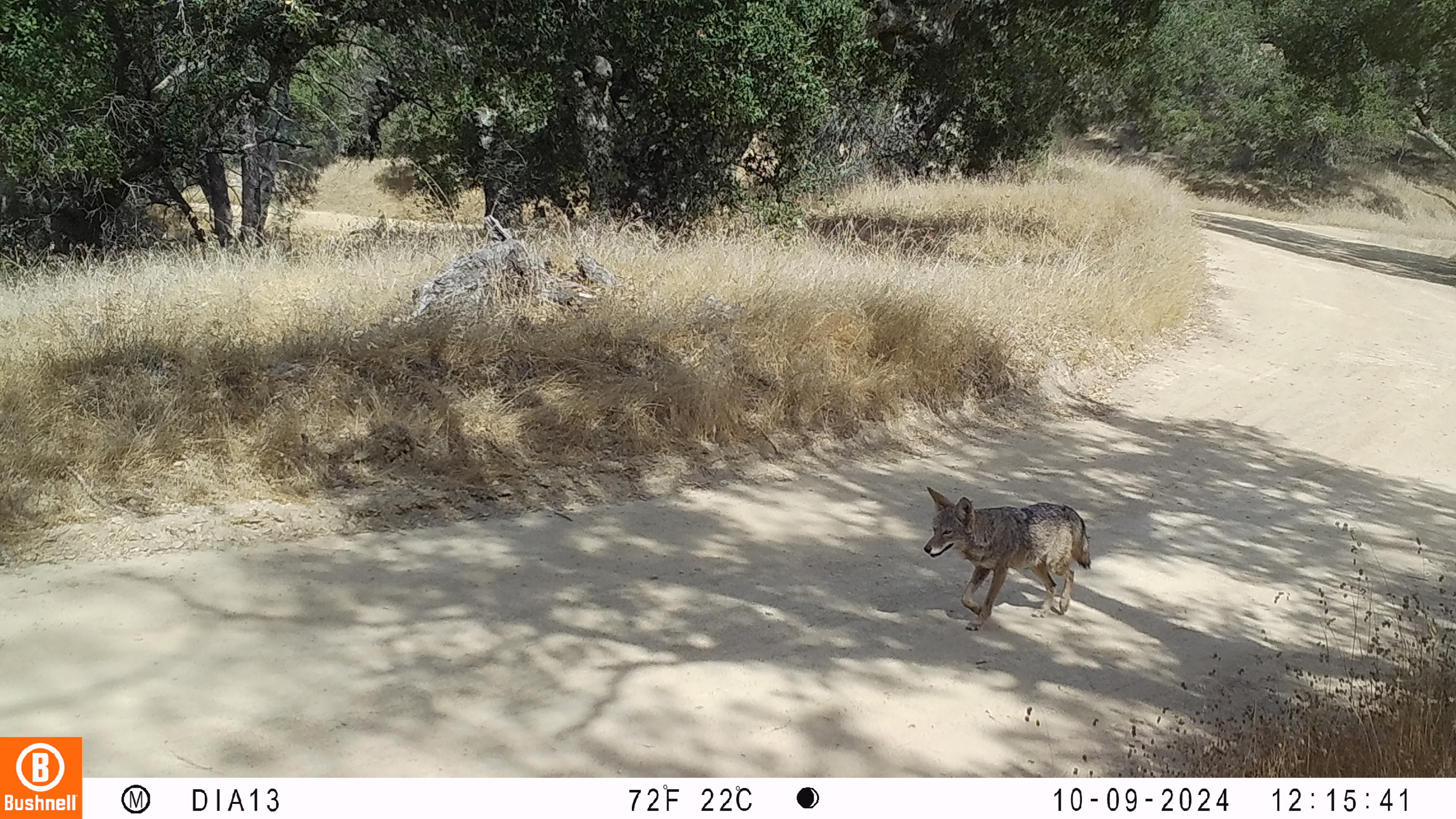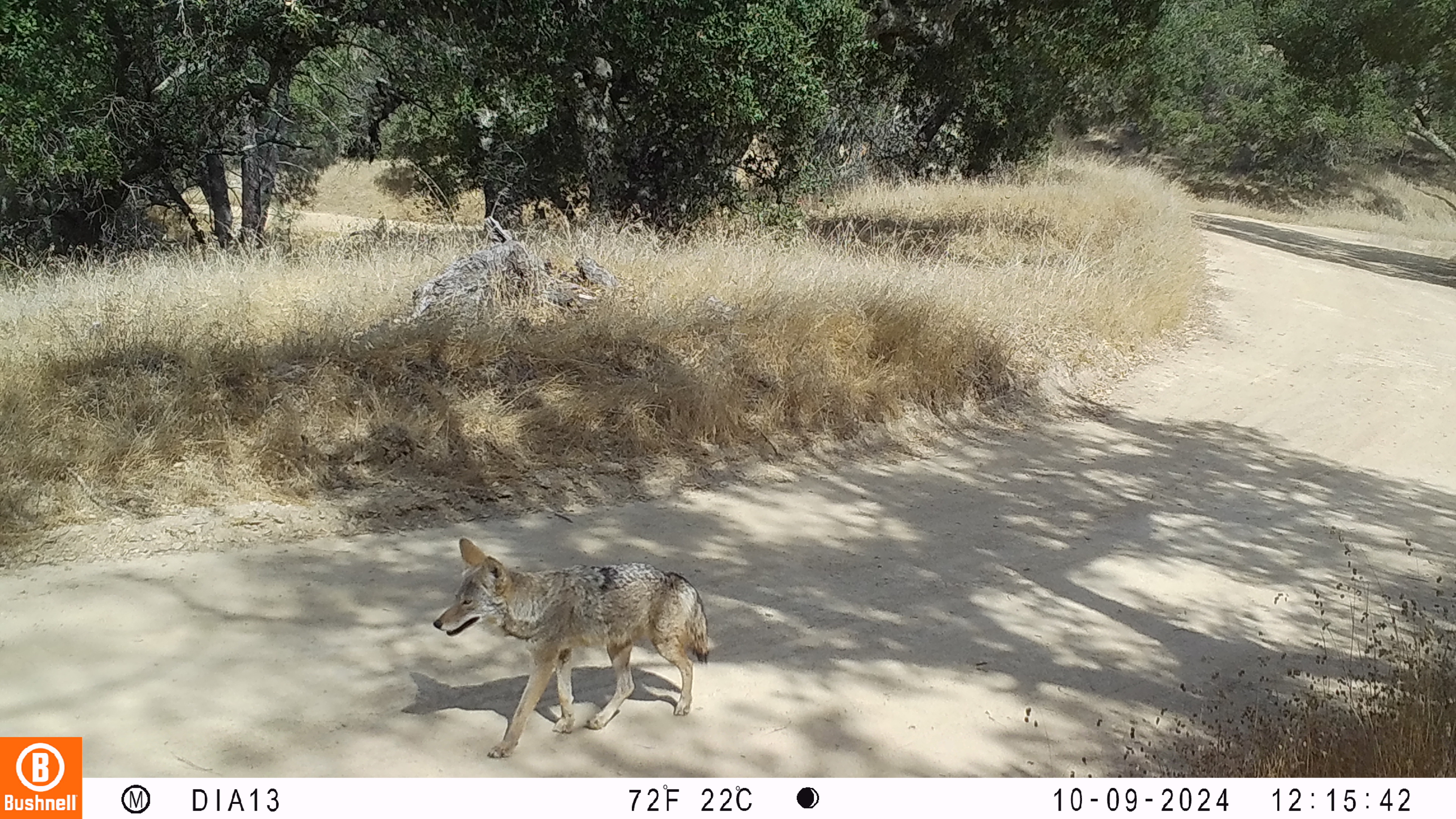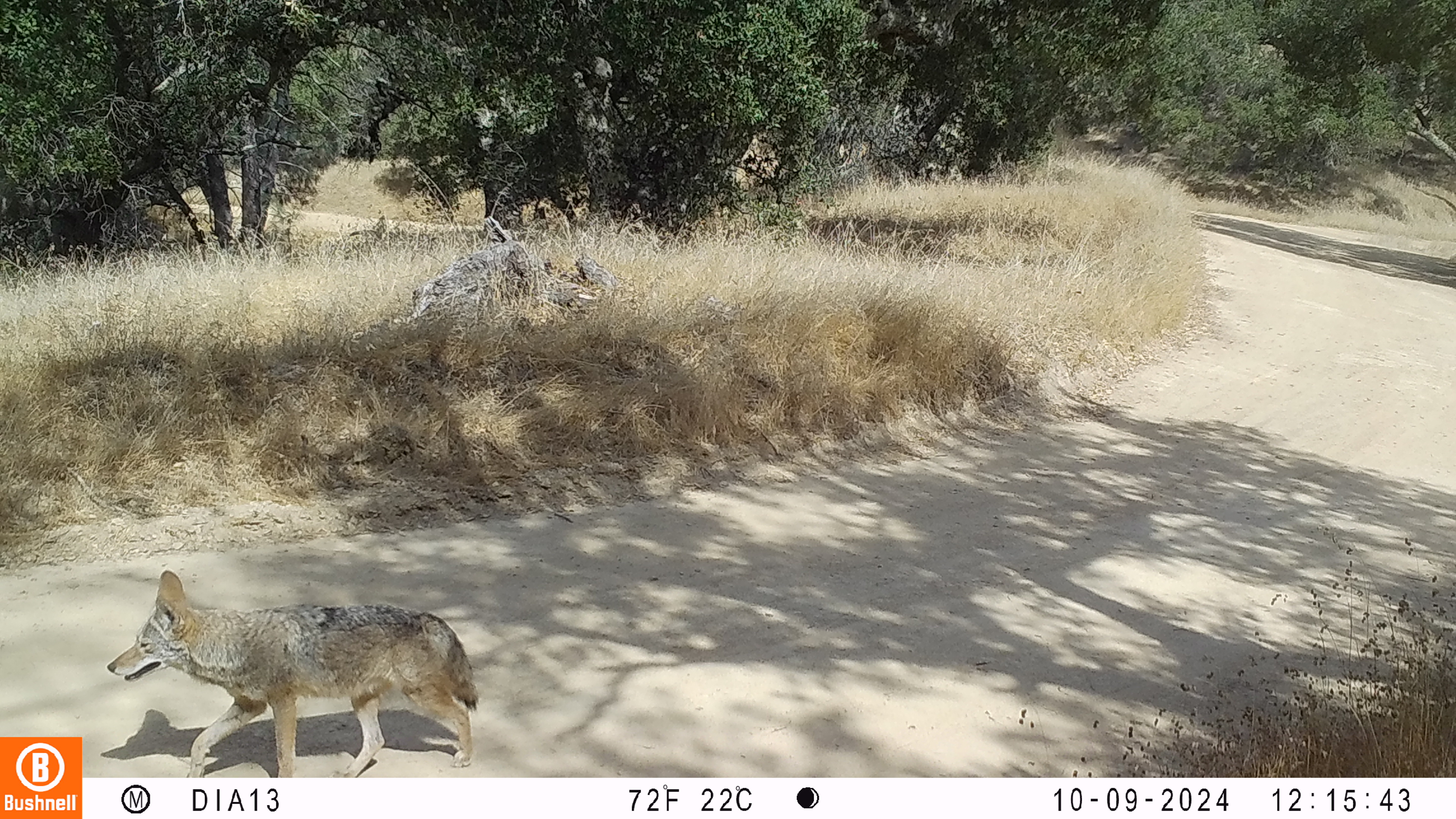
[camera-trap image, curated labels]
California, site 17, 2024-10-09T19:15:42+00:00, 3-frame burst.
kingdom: Animalia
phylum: Chordata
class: Mammalia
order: Carnivora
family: Canidae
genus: Canis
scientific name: Canis latrans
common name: coyote